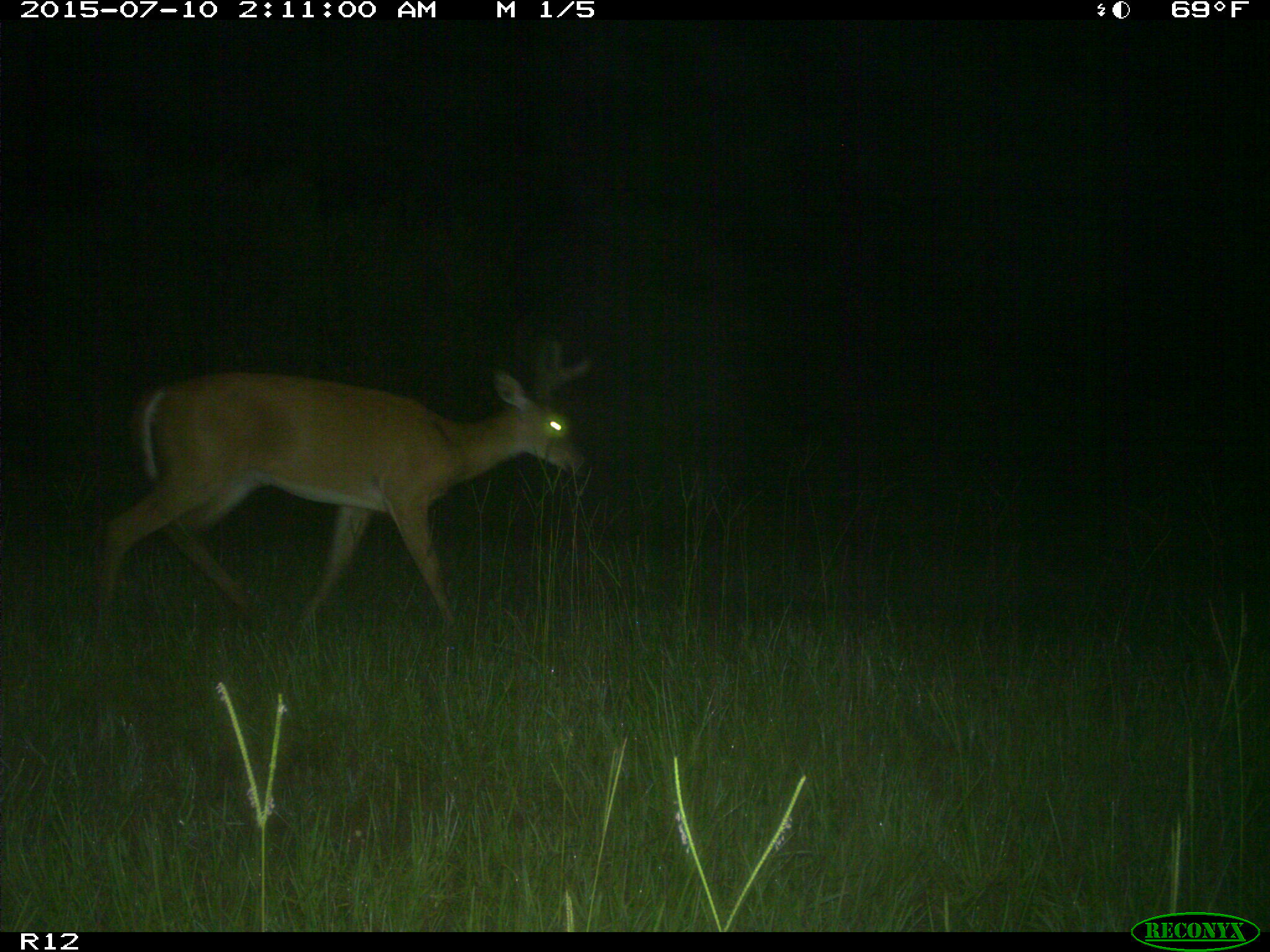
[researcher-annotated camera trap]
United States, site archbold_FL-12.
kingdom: Animalia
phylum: Chordata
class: Mammalia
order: Artiodactyla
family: Cervidae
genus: Odocoileus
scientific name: Odocoileus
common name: deer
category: unidentified deer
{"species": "unidentified deer (deer) (Odocoileus)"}